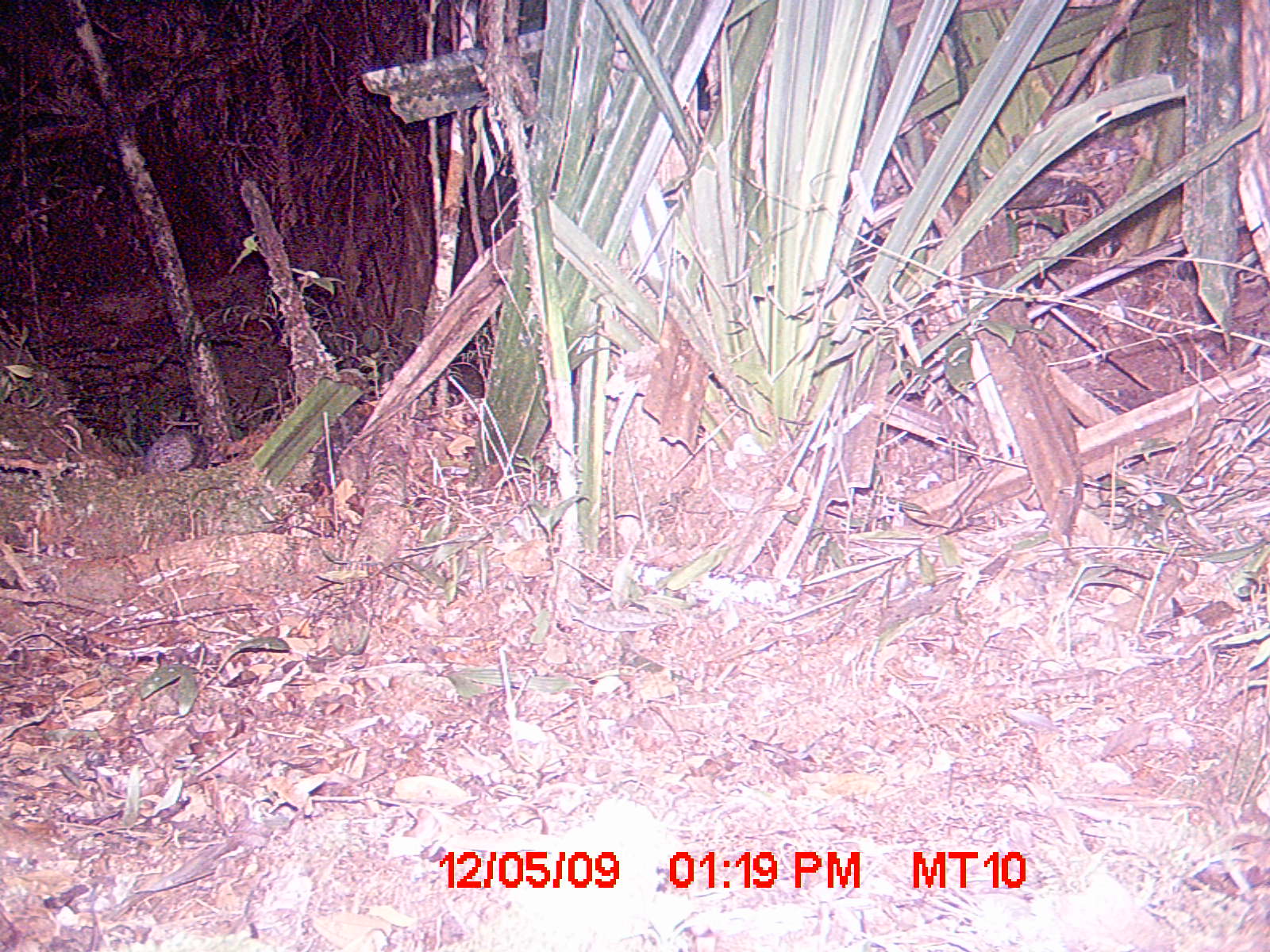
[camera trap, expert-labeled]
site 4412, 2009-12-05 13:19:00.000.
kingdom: Animalia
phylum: Chordata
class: Mammalia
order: Afrosoricida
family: Tenrecidae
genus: Setifer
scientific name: Setifer setosus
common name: greater hedgehog tenrec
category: setifer sp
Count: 1.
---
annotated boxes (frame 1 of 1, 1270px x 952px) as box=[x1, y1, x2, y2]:
setifer sp: box=[140, 427, 226, 470]